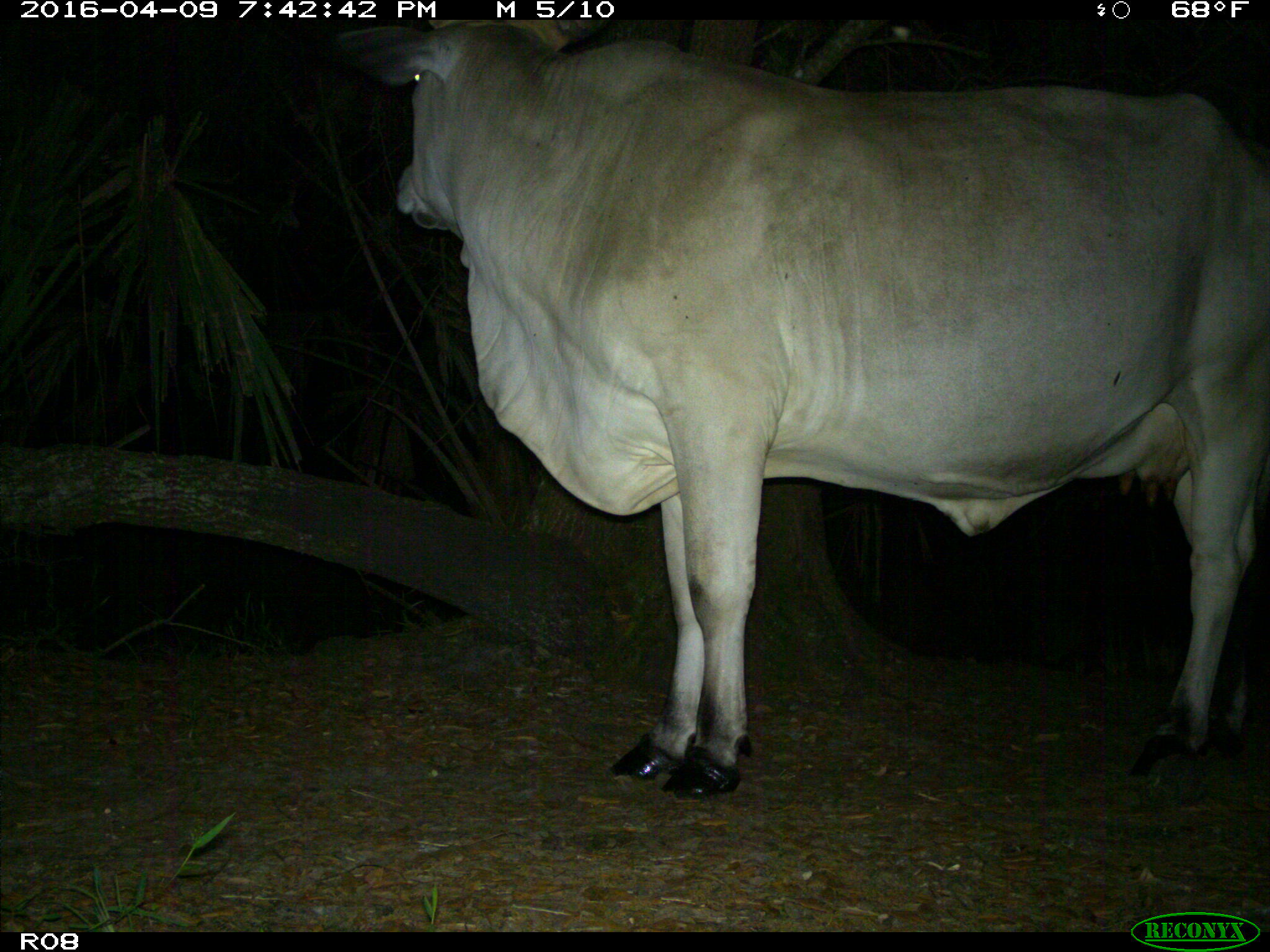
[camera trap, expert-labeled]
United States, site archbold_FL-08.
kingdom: Animalia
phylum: Chordata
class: Mammalia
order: Artiodactyla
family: Bovidae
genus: Bos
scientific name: Bos taurus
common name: domestic cow